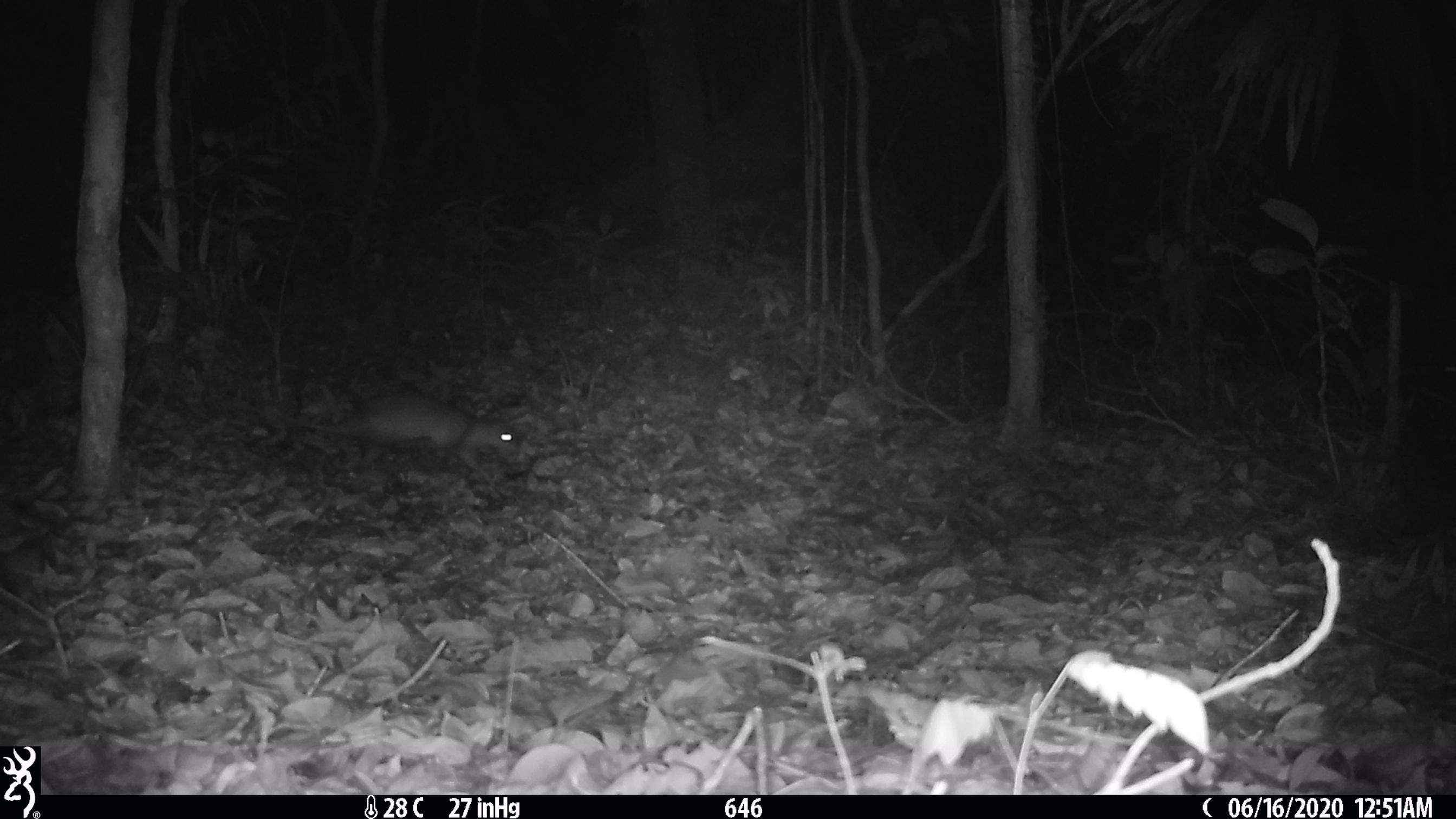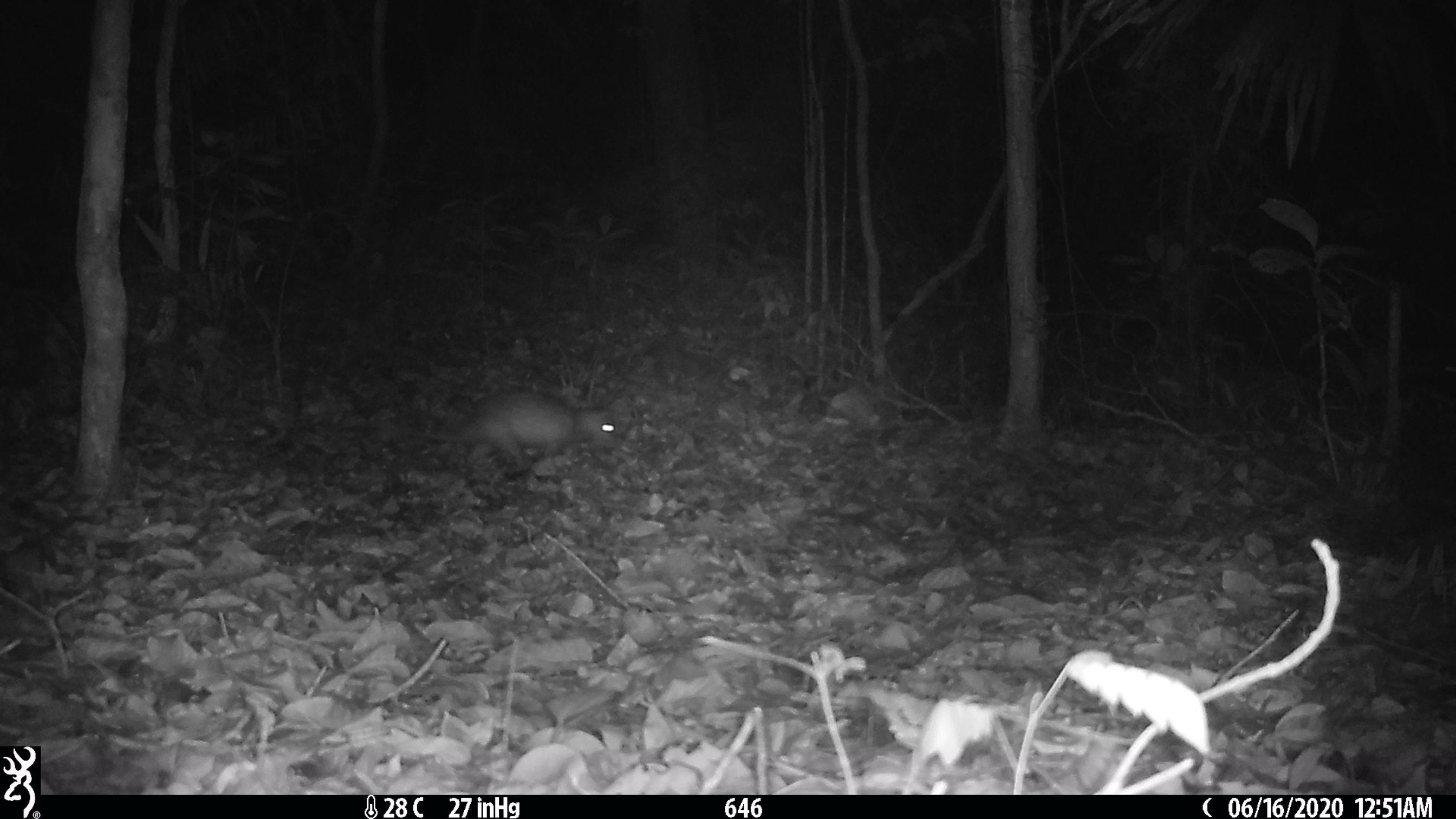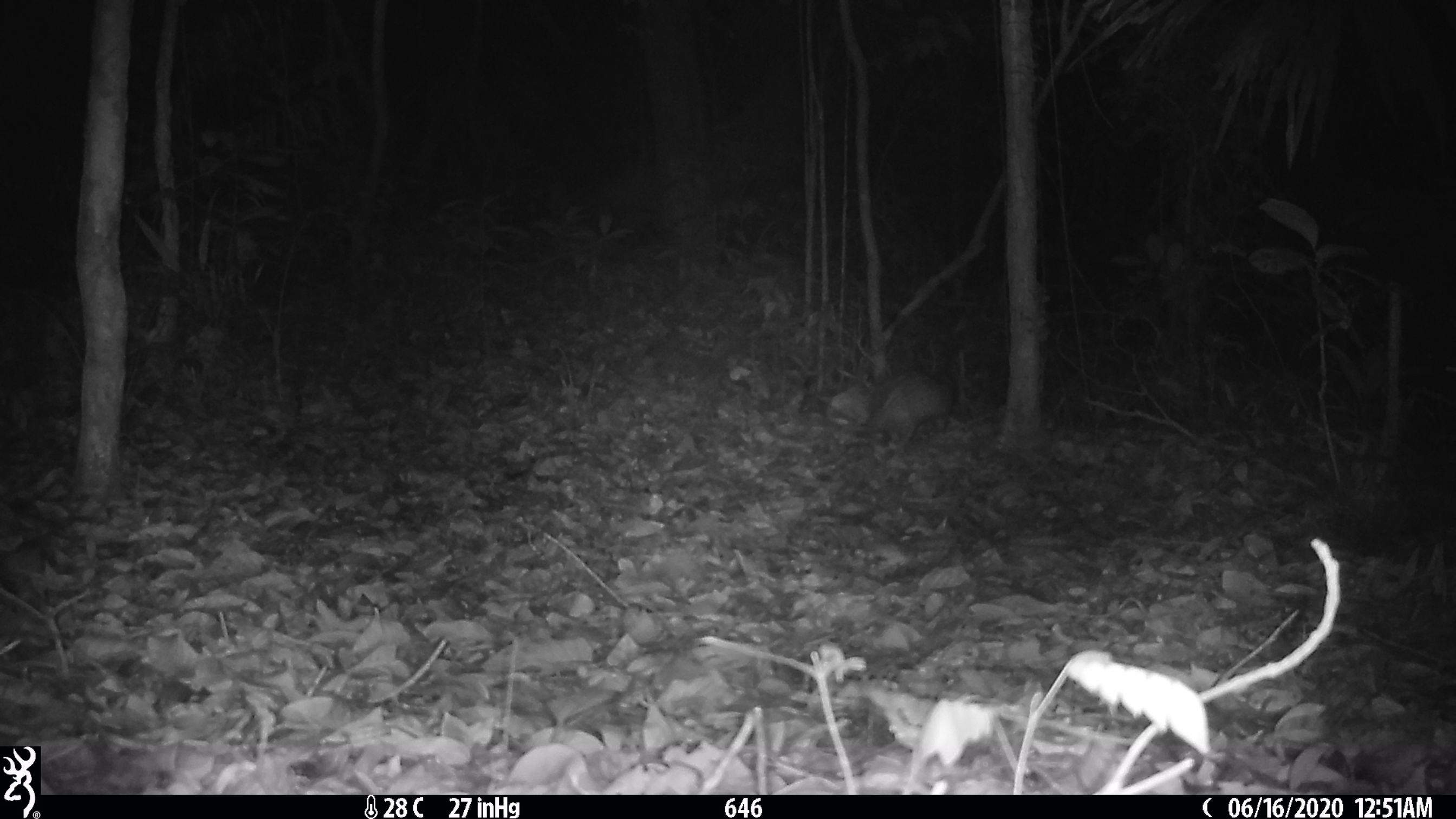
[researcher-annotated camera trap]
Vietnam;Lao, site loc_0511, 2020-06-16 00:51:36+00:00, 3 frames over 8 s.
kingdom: Animalia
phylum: Chordata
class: Mammalia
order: Rodentia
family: Hystricidae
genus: Atherurus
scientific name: Atherurus macrourus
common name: asiatic brush-tailed porcupine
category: asiatic brush tailed porcupine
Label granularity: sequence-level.